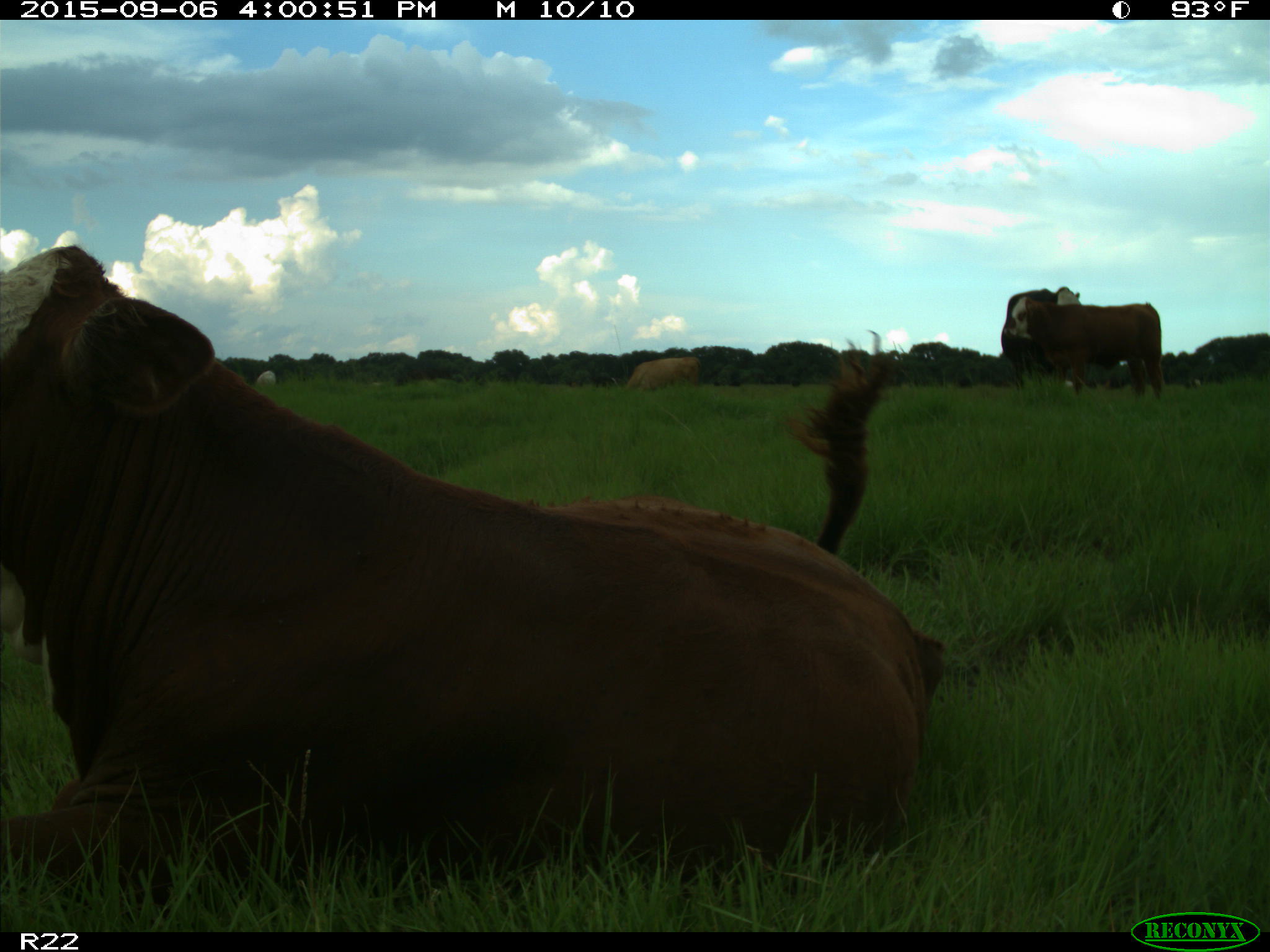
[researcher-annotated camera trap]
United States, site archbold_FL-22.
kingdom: Animalia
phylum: Chordata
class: Mammalia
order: Artiodactyla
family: Bovidae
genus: Bos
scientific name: Bos taurus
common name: domestic cow